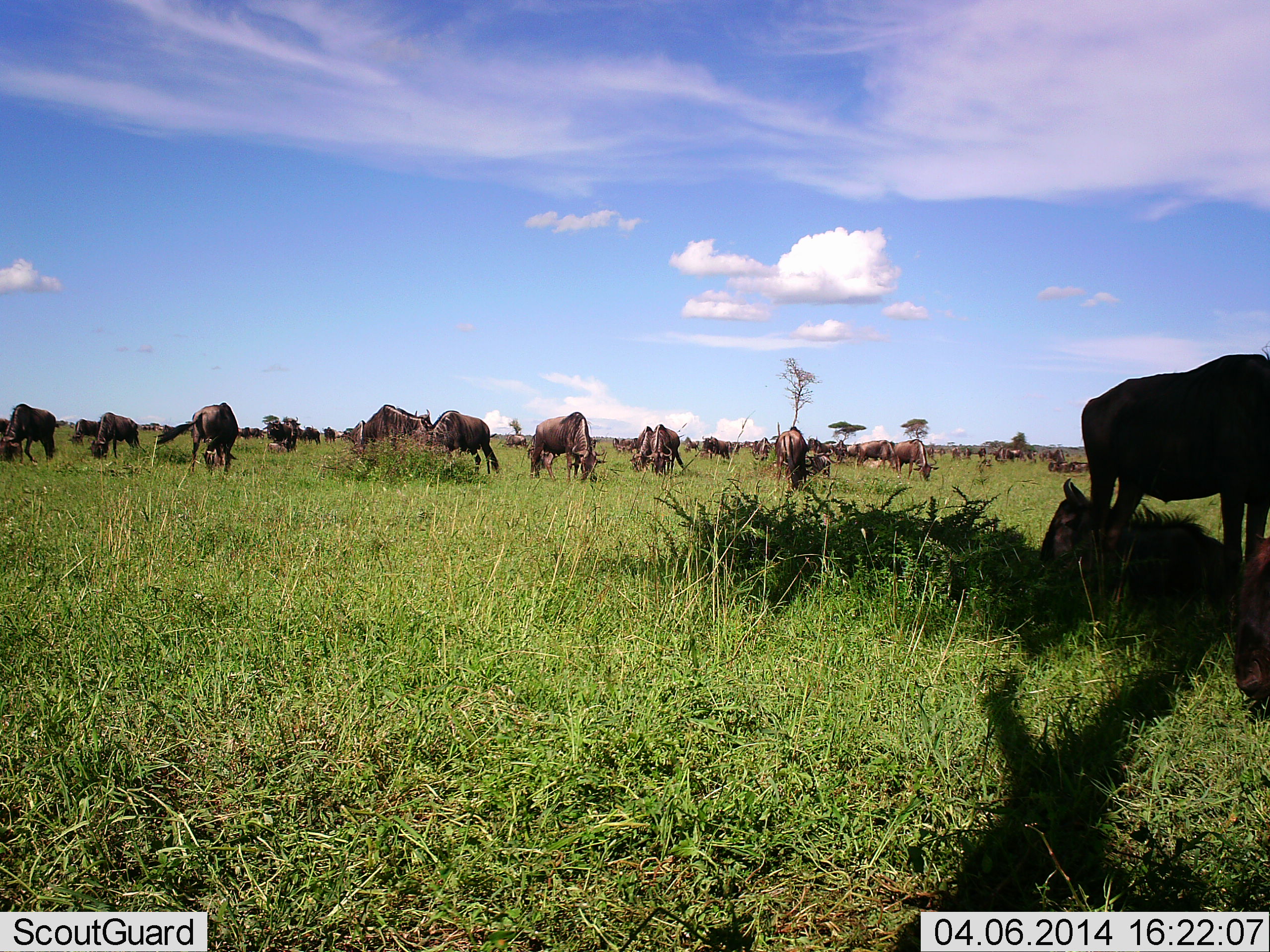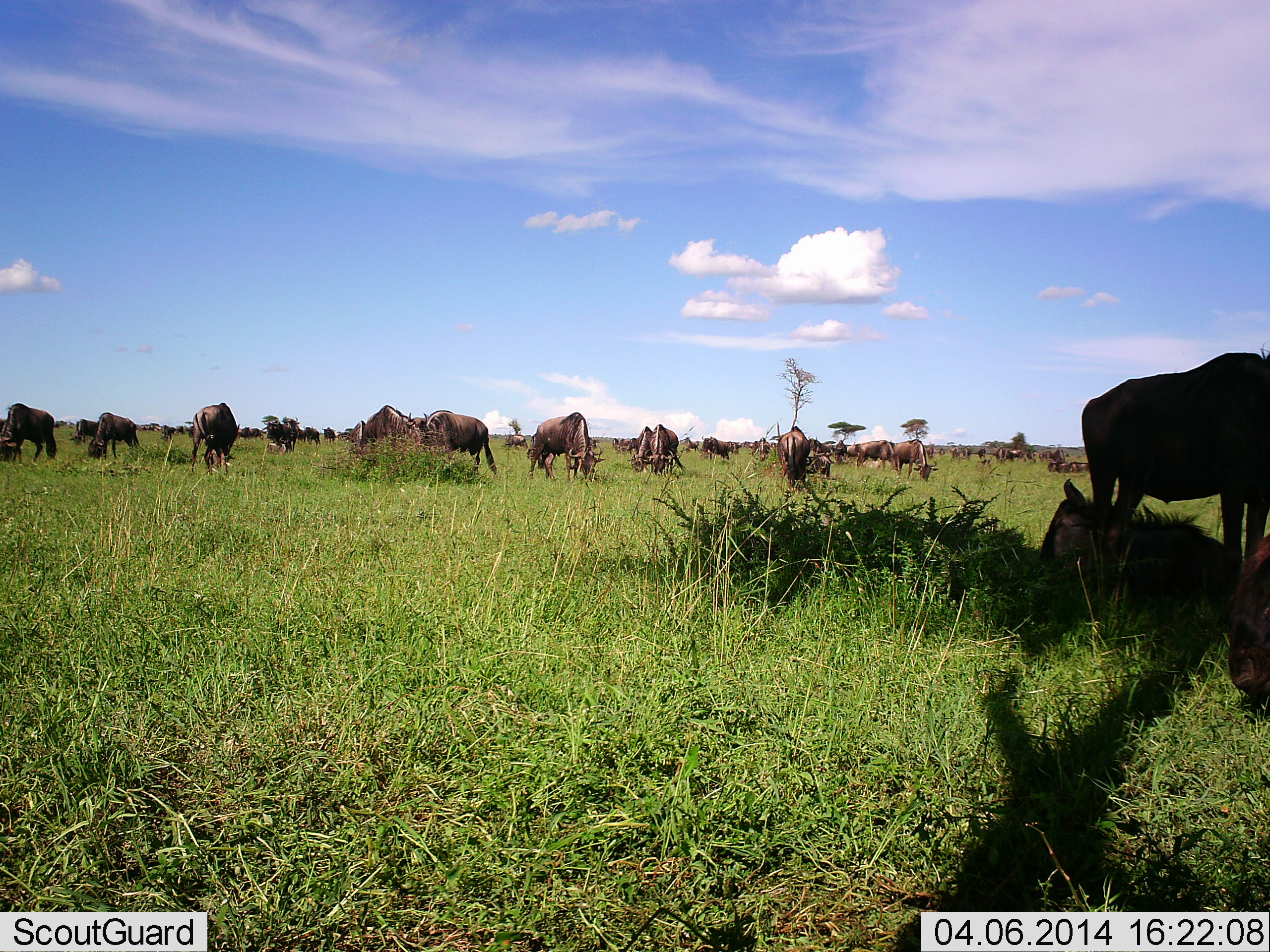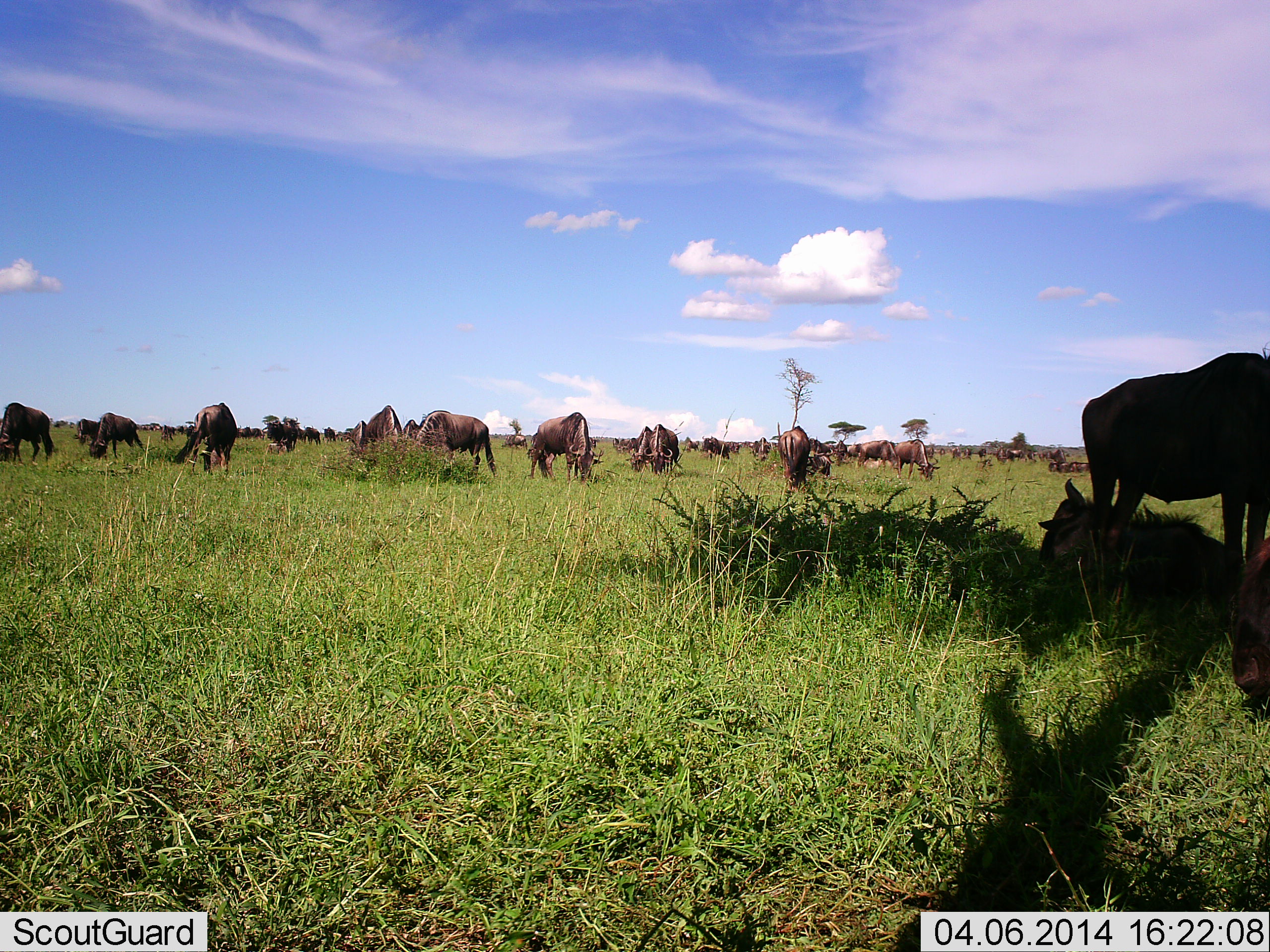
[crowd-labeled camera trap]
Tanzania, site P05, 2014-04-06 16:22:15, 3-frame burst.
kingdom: Animalia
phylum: Chordata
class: Mammalia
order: Artiodactyla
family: Bovidae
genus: Connochaetes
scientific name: Connochaetes taurinus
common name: blue wildebeest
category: wildebeest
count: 11-50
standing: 40%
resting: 60%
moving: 20%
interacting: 0%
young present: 10%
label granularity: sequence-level